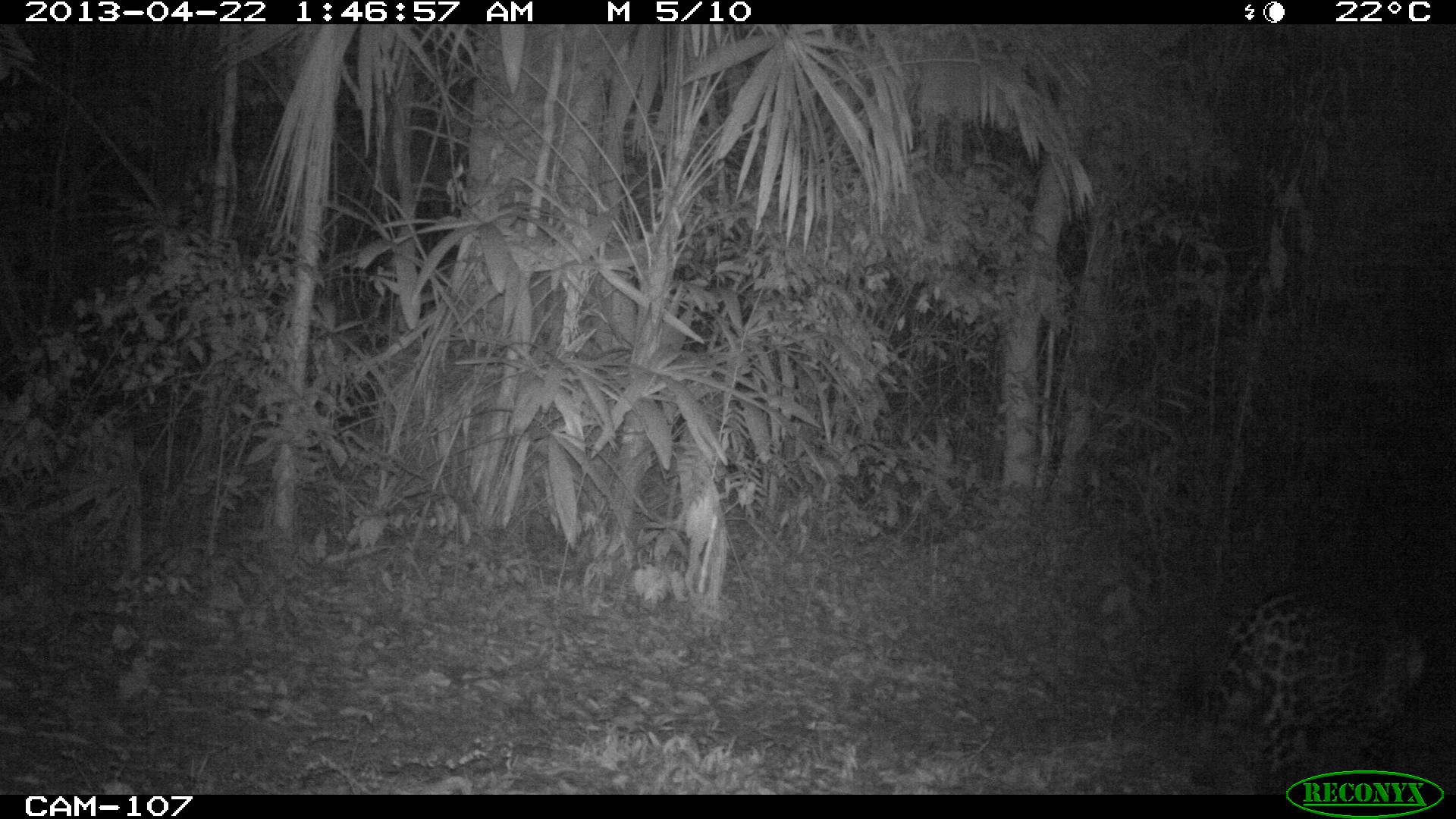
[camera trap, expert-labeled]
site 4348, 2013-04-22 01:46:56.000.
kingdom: Animalia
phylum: Chordata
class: Mammalia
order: Carnivora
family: Felidae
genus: Panthera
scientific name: Panthera onca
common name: jaguar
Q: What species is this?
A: Panthera onca (jaguar).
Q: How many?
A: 1.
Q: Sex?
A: Male.